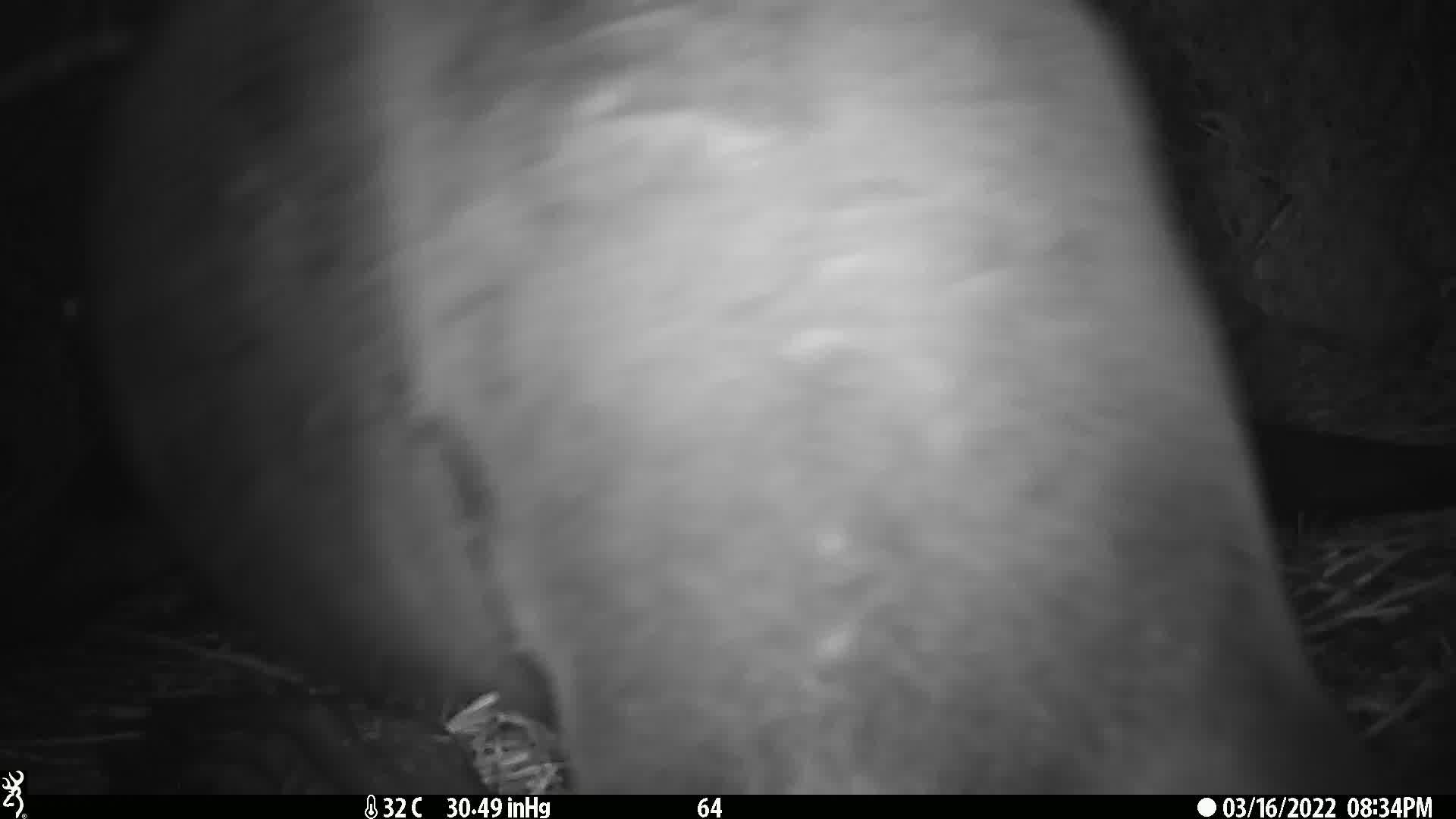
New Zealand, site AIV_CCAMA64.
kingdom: Animalia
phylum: Chordata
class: Mammalia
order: Carnivora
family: Otariidae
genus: Phocarctos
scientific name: Phocarctos hookeri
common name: new zealand sea lion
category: sealion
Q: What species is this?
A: Sealion (new zealand sea lion) (Phocarctos hookeri).